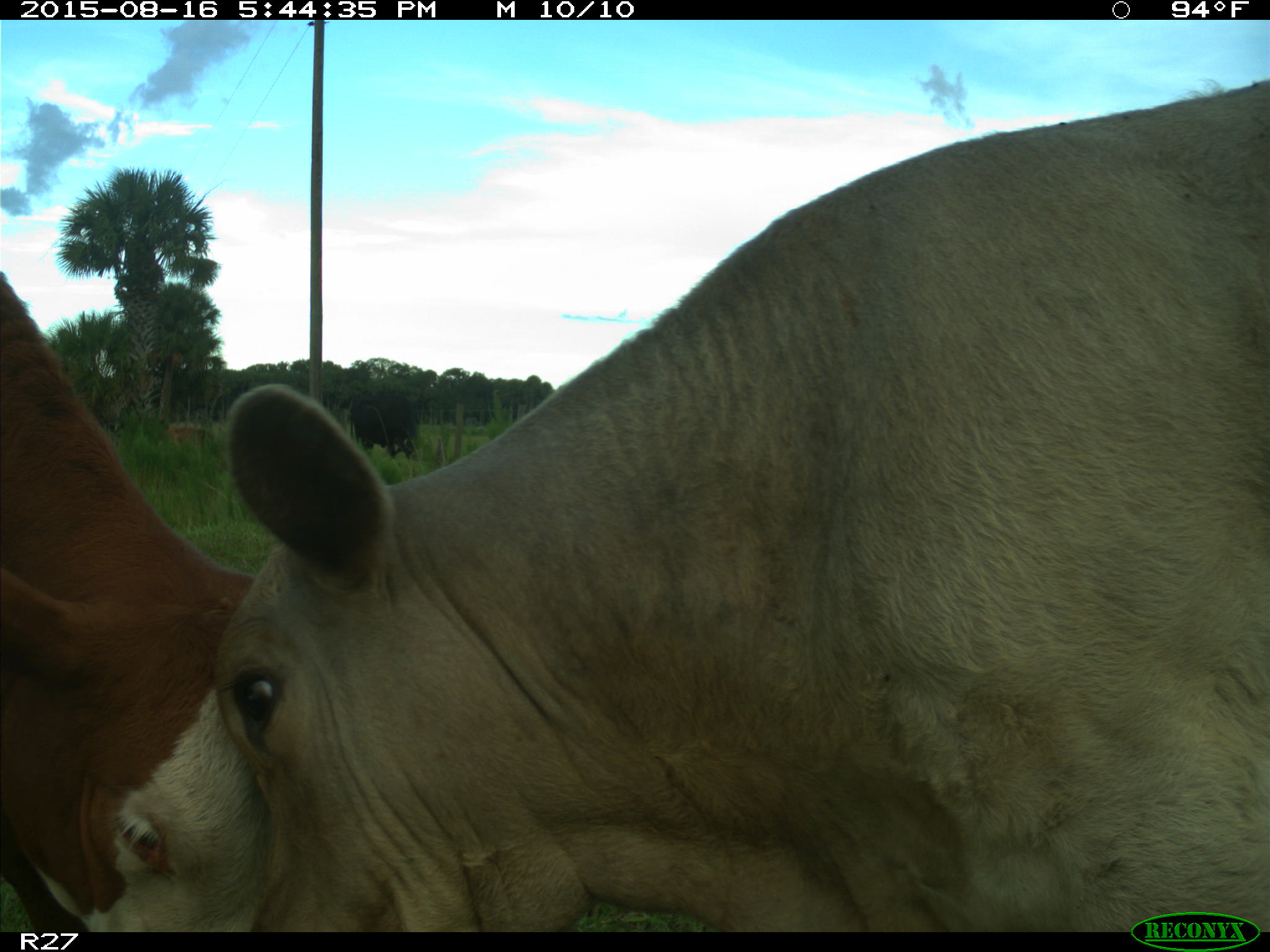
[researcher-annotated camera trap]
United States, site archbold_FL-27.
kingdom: Animalia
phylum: Chordata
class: Mammalia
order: Artiodactyla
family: Bovidae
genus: Bos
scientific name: Bos taurus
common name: domestic cow